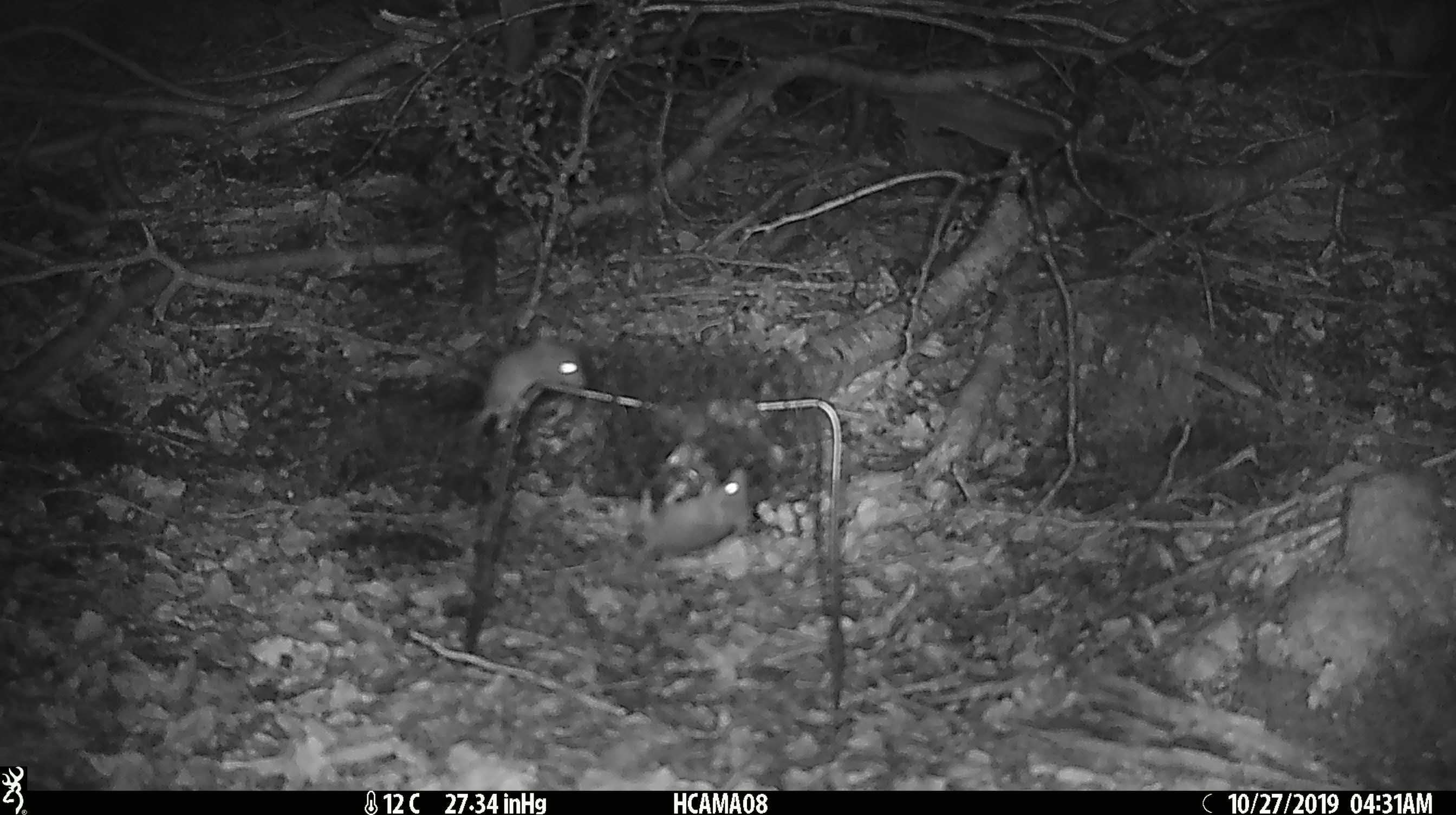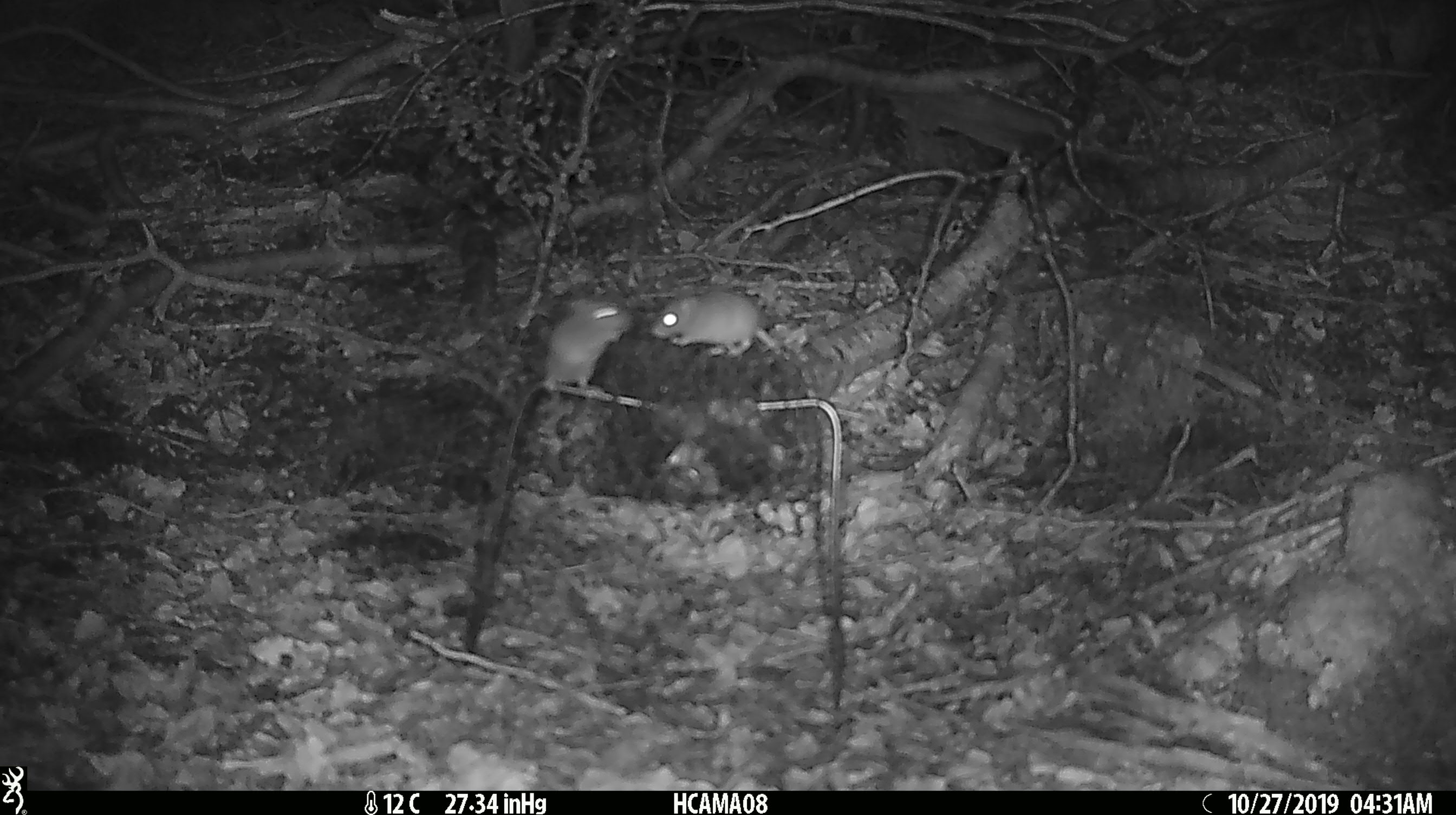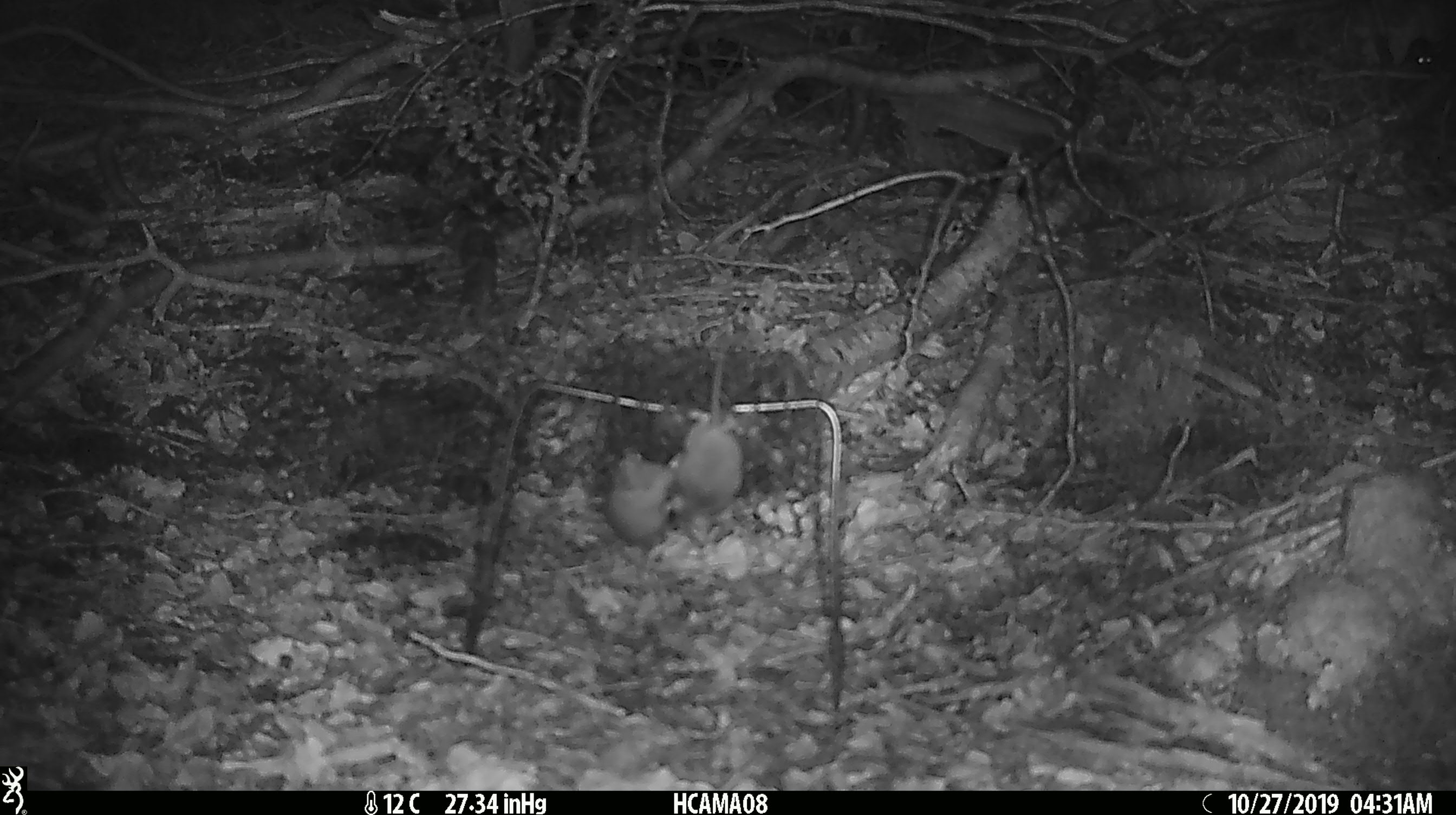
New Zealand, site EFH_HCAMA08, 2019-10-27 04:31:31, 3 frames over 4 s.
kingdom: Animalia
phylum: Chordata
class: Mammalia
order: Rodentia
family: Muridae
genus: Mus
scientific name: Mus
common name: mouse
Mouse (Mus).